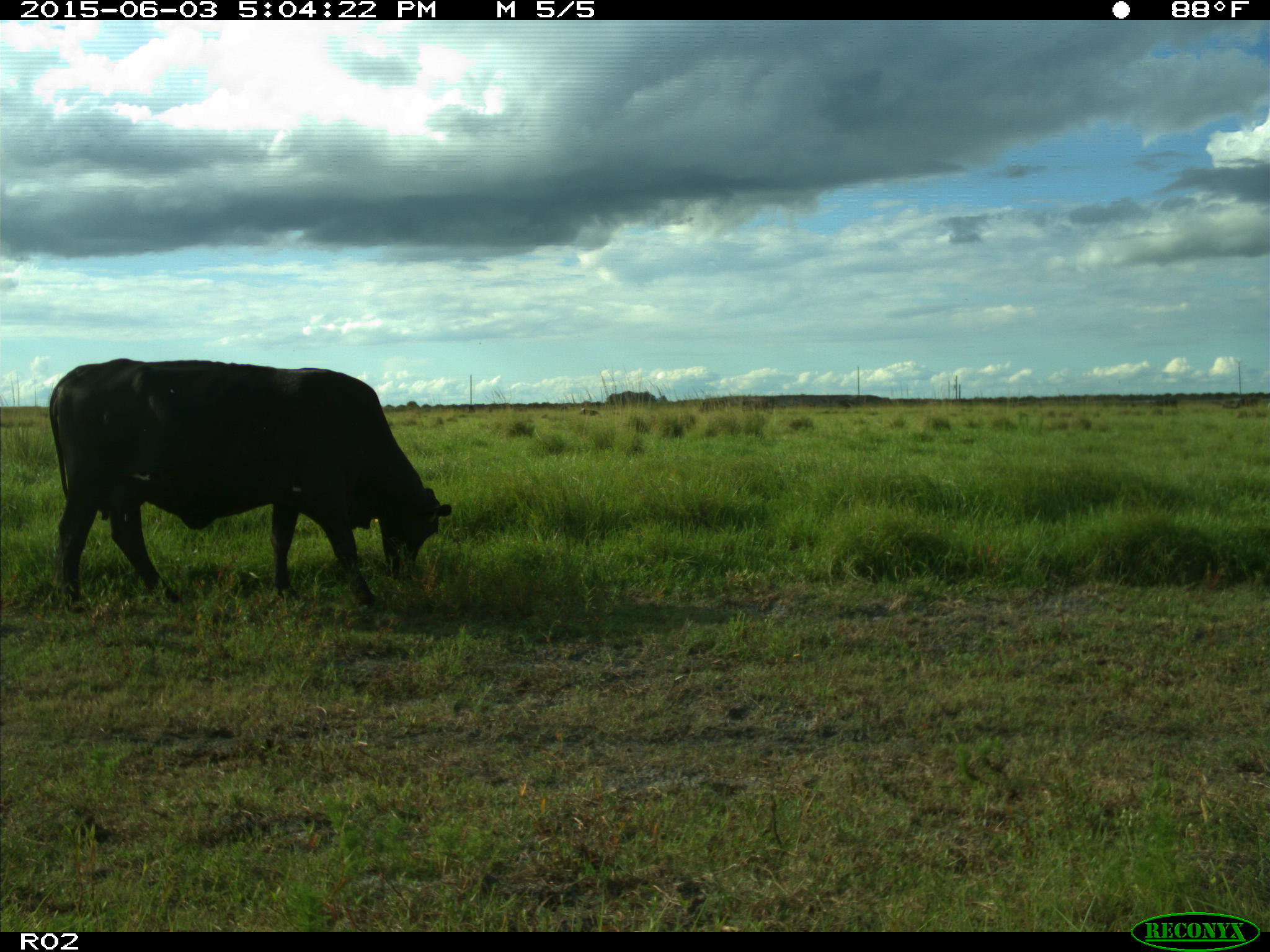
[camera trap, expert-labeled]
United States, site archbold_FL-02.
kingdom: Animalia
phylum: Chordata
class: Mammalia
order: Artiodactyla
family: Bovidae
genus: Bos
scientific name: Bos taurus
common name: domestic cow